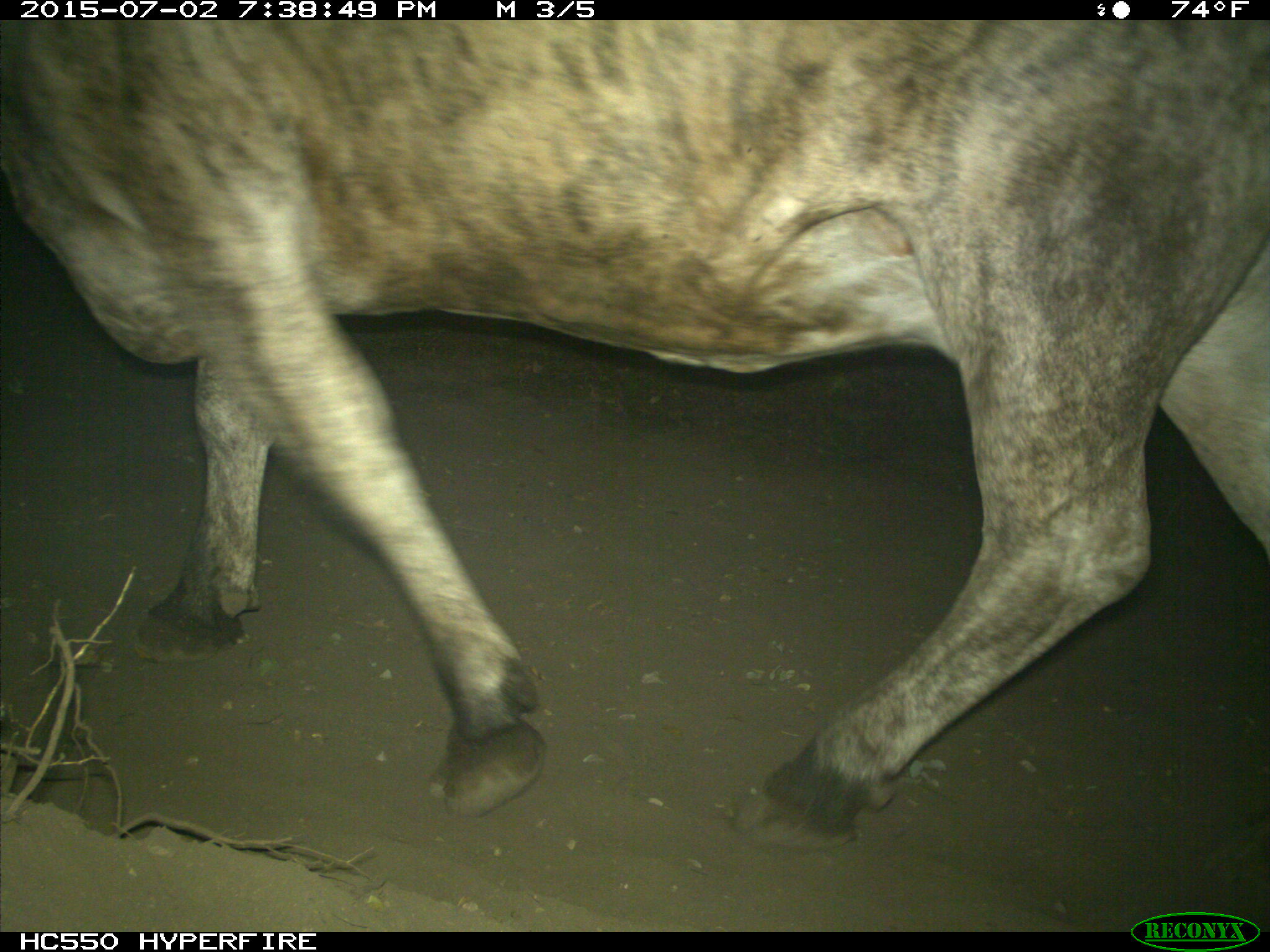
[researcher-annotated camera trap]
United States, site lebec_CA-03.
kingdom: Animalia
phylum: Chordata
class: Mammalia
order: Artiodactyla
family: Bovidae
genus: Bos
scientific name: Bos taurus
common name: domestic cow